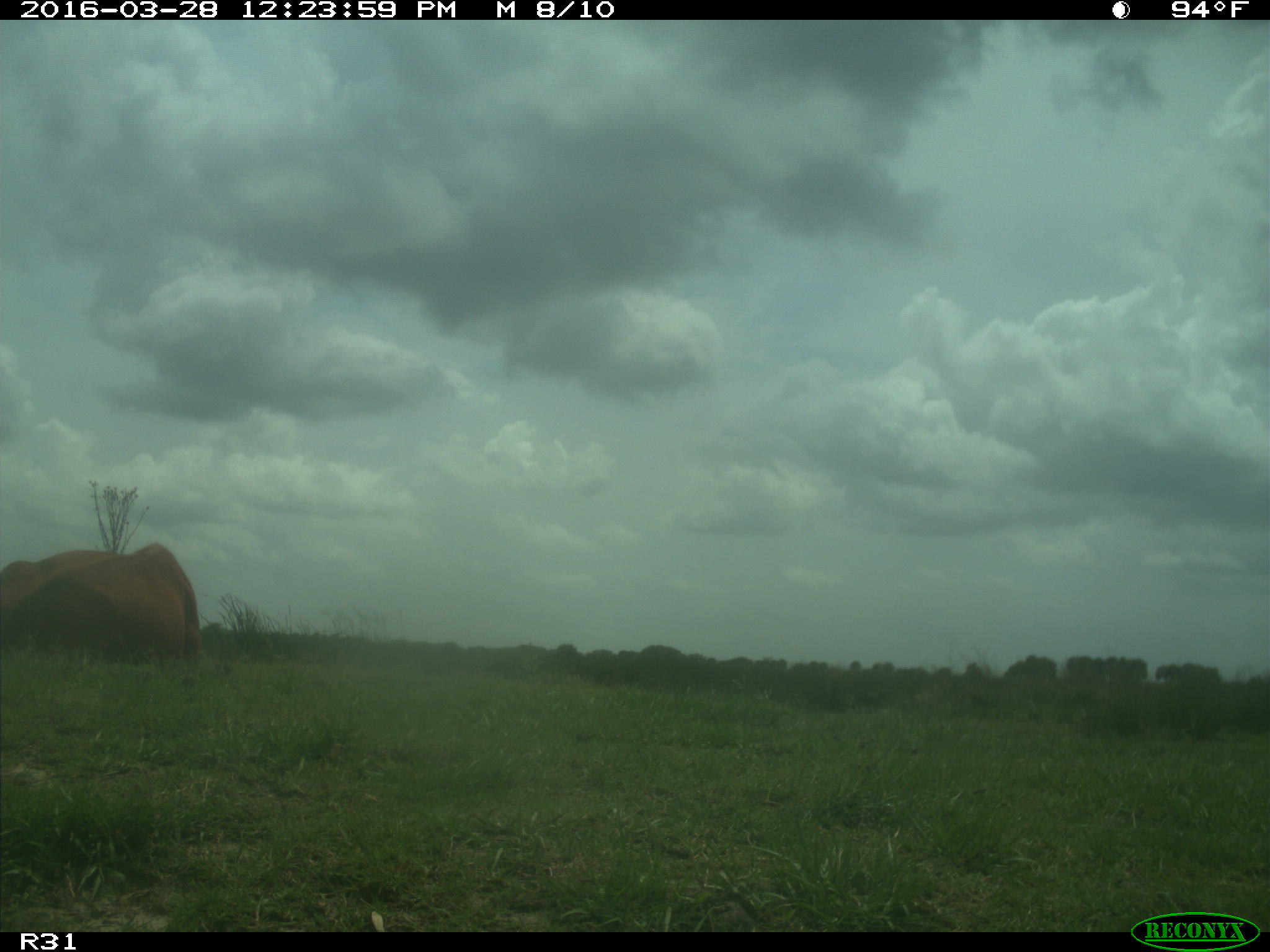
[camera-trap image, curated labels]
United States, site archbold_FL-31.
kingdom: Animalia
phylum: Chordata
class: Mammalia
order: Artiodactyla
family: Bovidae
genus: Bos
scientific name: Bos taurus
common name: domestic cow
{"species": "Bos taurus (domestic cow)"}